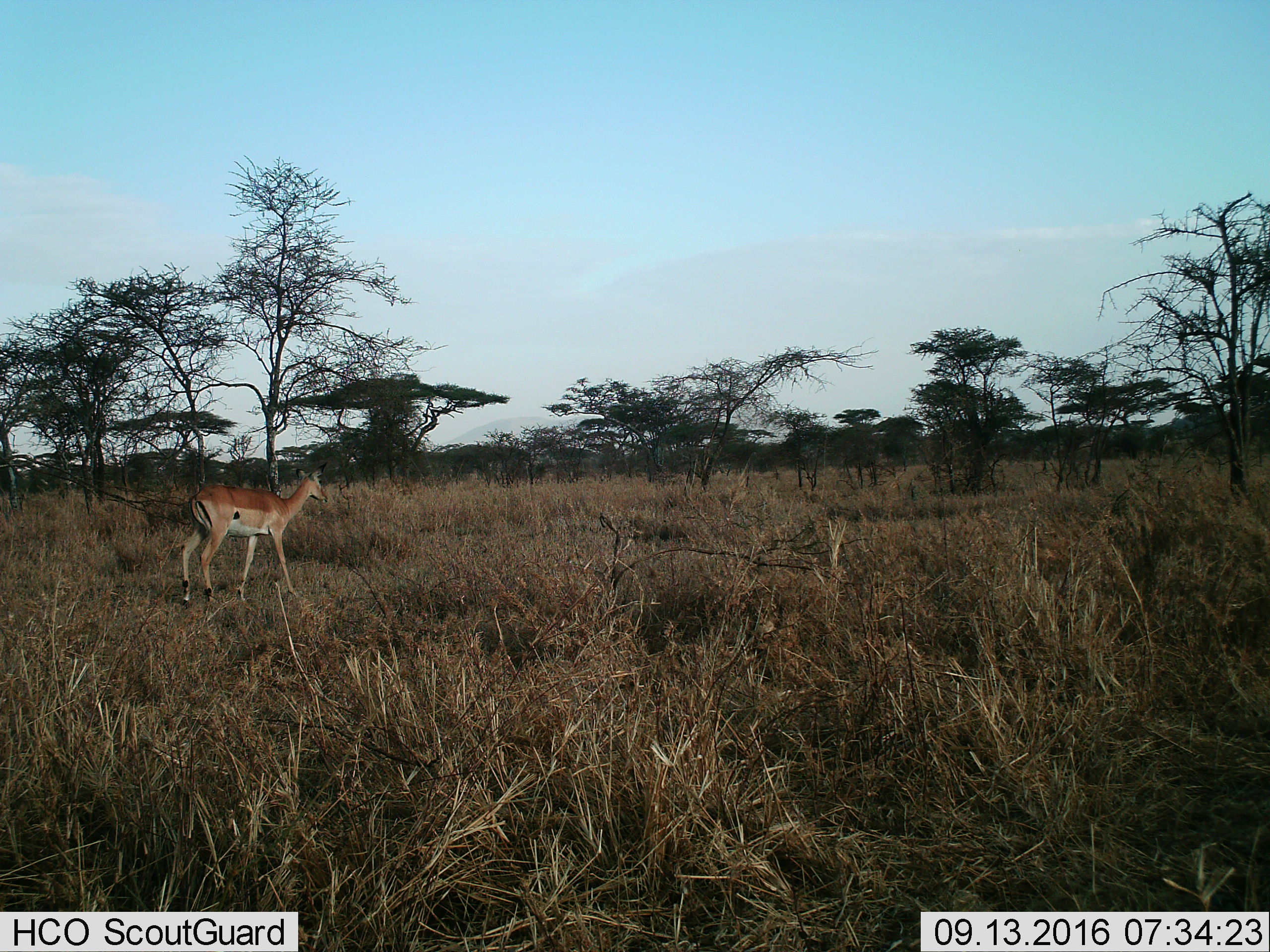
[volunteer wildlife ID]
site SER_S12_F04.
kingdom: Animalia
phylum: Chordata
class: Mammalia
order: Artiodactyla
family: Bovidae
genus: Nanger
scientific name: Nanger granti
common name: grant's gazelle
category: gazellegrants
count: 1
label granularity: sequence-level